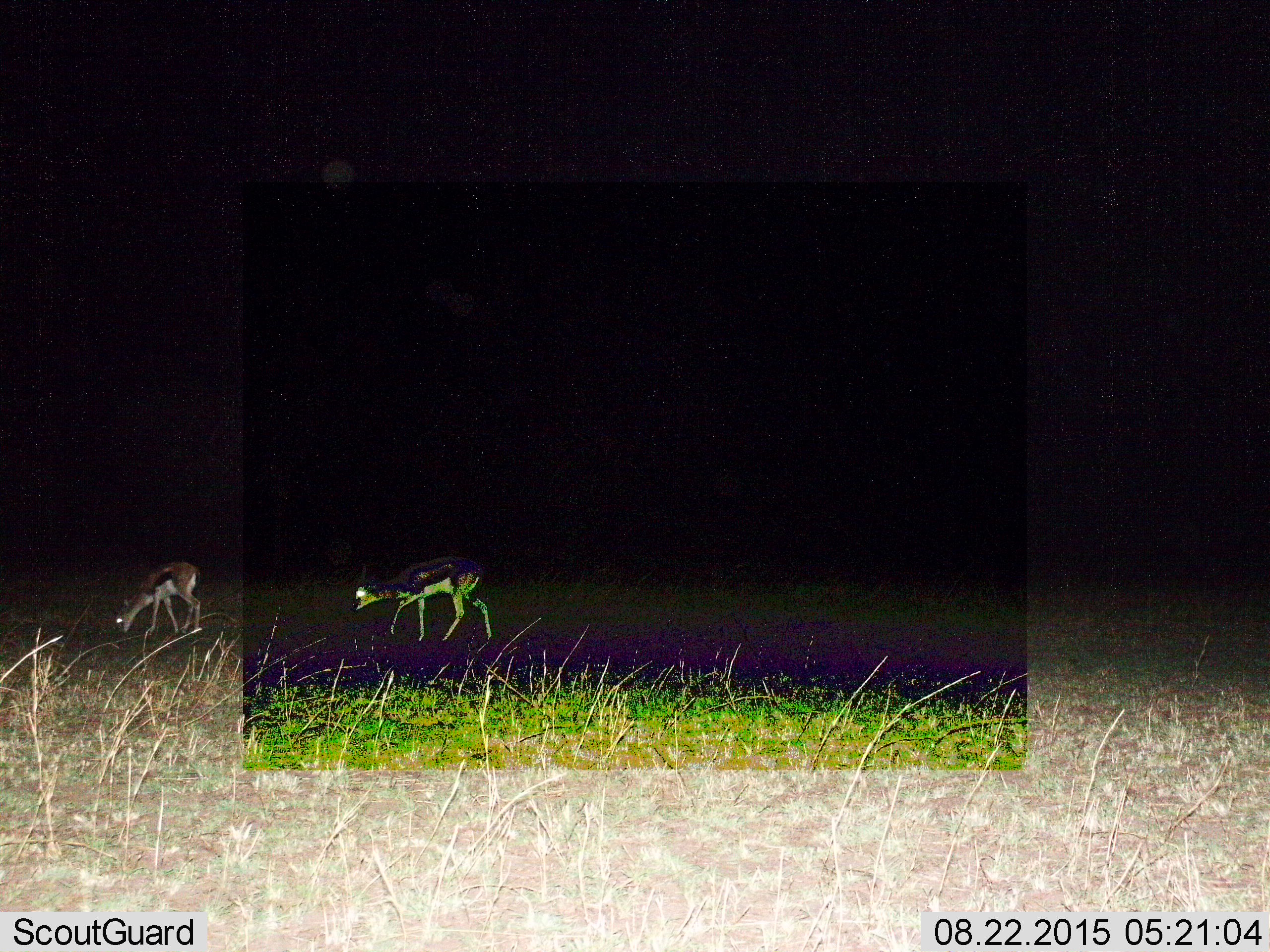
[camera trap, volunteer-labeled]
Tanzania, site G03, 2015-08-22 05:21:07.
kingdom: Animalia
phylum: Chordata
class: Mammalia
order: Artiodactyla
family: Bovidae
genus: Eudorcas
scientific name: Eudorcas thomsonii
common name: thomson's gazelle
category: gazellethomsons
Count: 2.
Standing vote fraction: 36%.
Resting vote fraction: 0%.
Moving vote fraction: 45%.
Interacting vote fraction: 0%.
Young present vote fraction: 0%.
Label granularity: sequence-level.